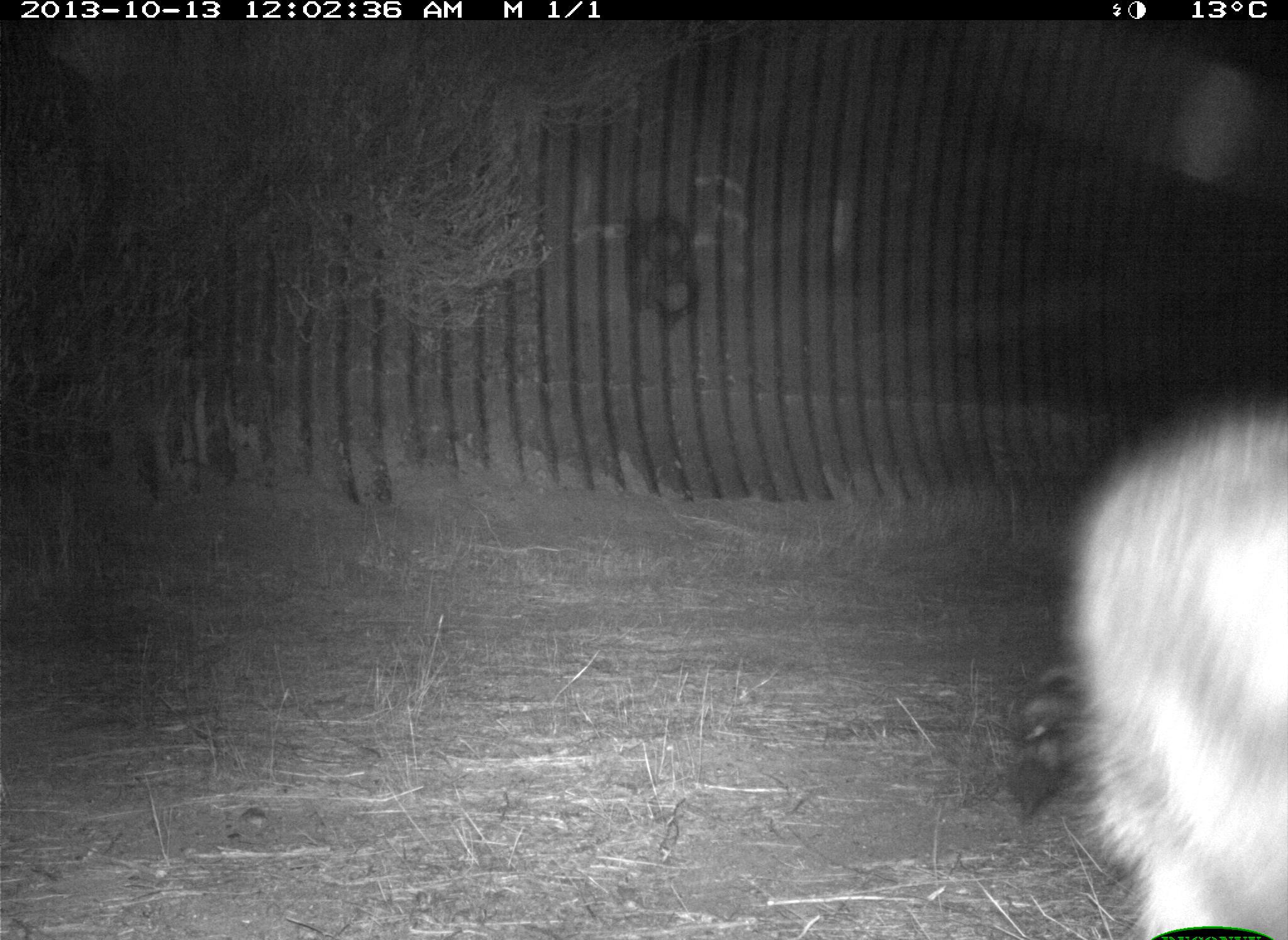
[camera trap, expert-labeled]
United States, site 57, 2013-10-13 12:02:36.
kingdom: Animalia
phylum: Chordata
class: Mammalia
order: Carnivora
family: Procyonidae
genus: Procyon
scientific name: Procyon lotor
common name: raccoon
Raccoon (Procyon lotor).